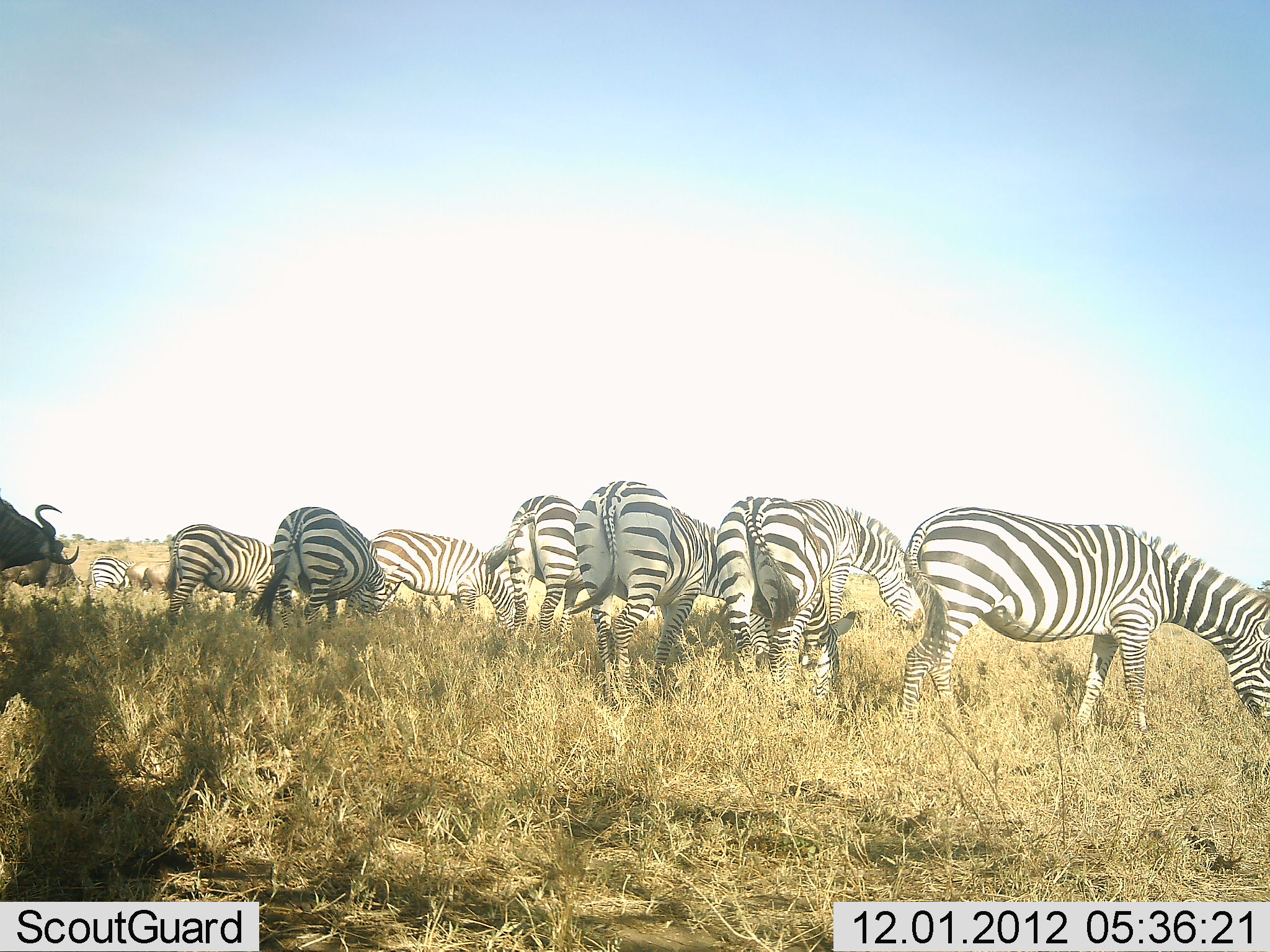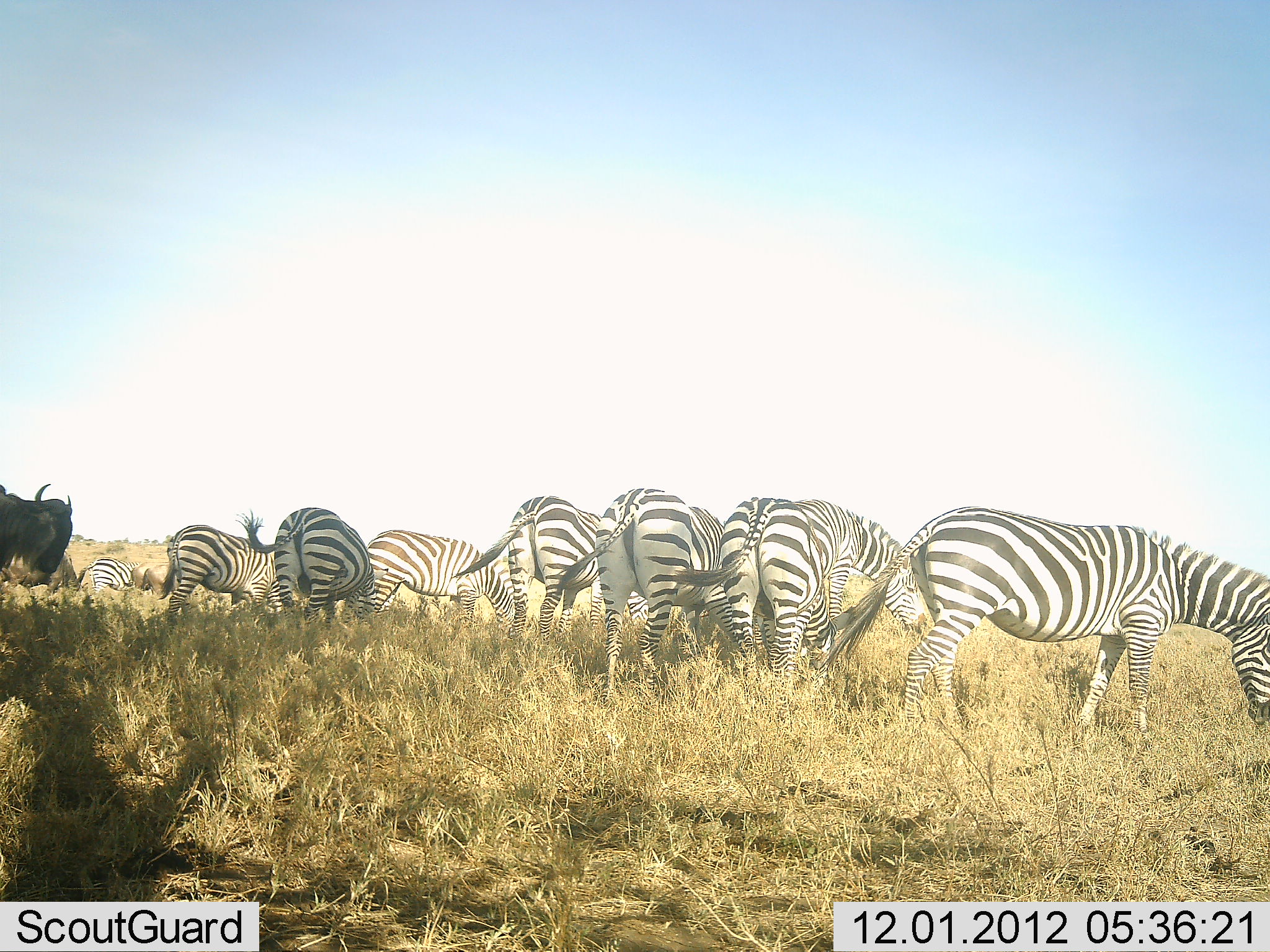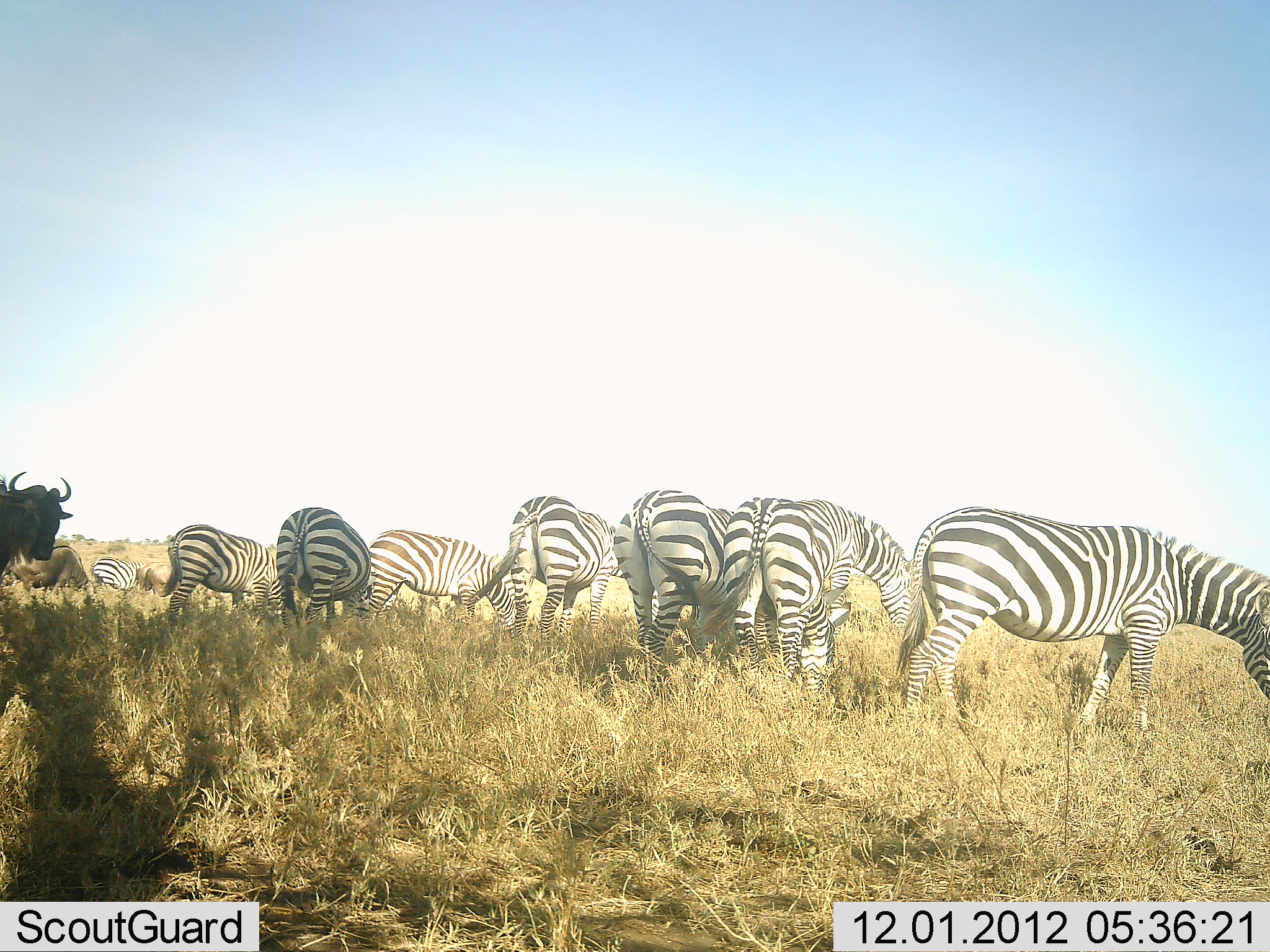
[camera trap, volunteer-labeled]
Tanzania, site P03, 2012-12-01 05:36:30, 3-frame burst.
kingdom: Animalia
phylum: Chordata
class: Mammalia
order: Artiodactyla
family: Bovidae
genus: Connochaetes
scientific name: Connochaetes taurinus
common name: blue wildebeest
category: wildebeest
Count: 3.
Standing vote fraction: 70%.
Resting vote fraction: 0%.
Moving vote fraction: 0%.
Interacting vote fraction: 0%.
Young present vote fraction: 0%.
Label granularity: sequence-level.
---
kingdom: Animalia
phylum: Chordata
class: Mammalia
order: Perissodactyla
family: Equidae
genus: Equus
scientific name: Equus quagga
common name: plains zebra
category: zebra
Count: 9.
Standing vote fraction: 25%.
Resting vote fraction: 0%.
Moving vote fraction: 0%.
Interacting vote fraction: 0%.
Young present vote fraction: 0%.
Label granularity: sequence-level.